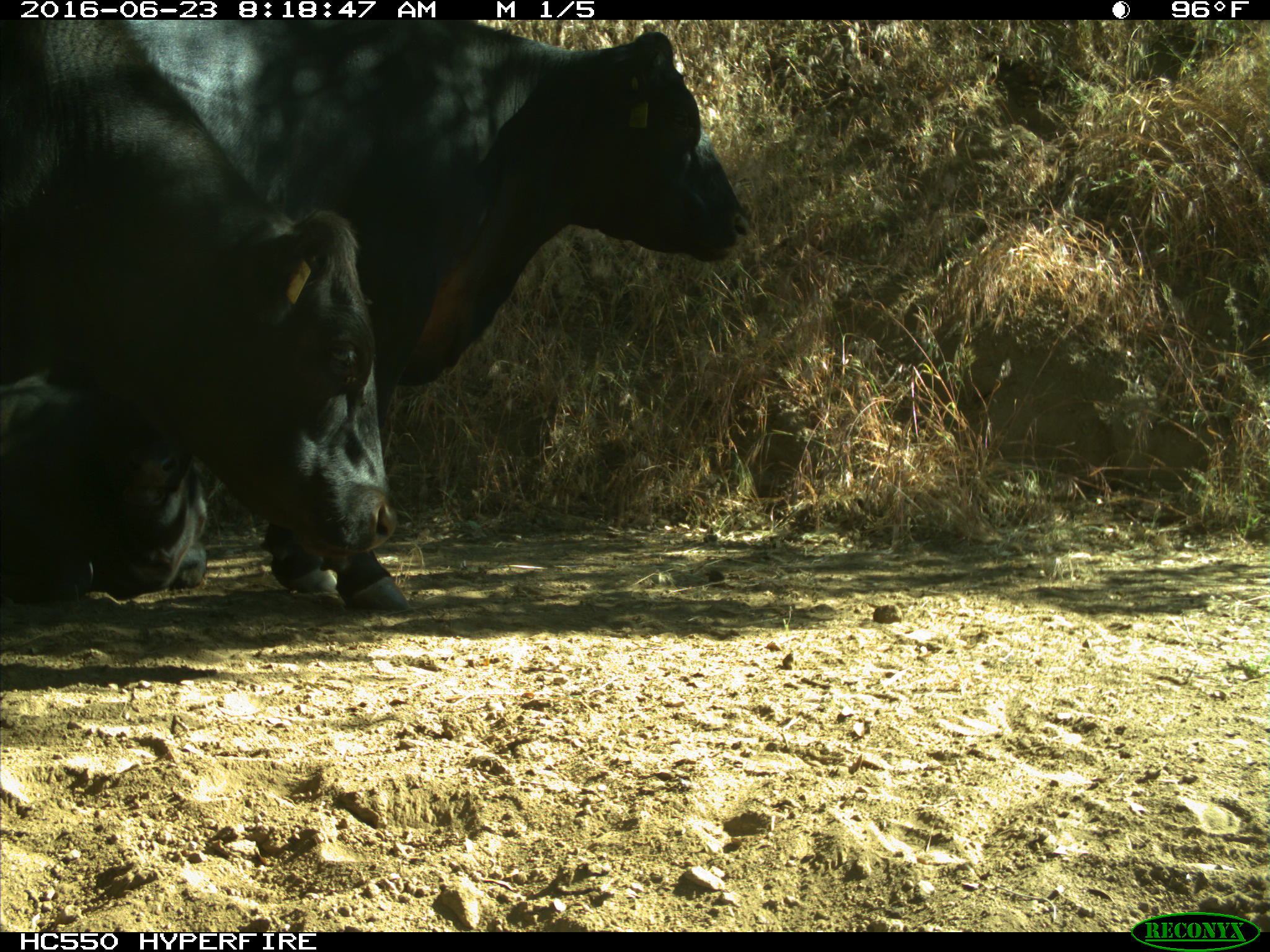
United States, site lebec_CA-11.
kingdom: Animalia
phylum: Chordata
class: Mammalia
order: Artiodactyla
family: Bovidae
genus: Bos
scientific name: Bos taurus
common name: domestic cow